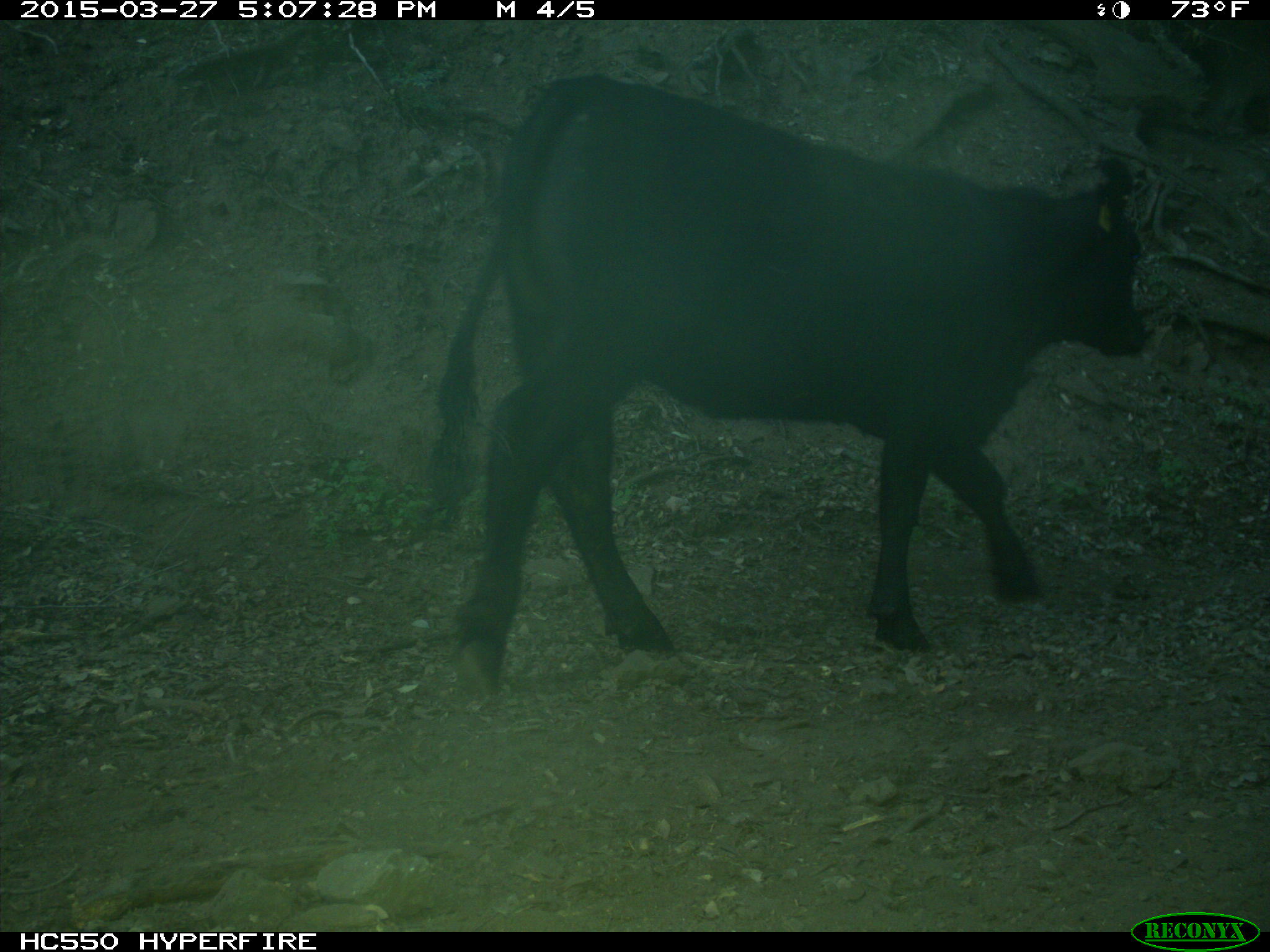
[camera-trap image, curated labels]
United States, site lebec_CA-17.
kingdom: Animalia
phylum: Chordata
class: Mammalia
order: Artiodactyla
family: Bovidae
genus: Bos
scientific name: Bos taurus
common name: domestic cow